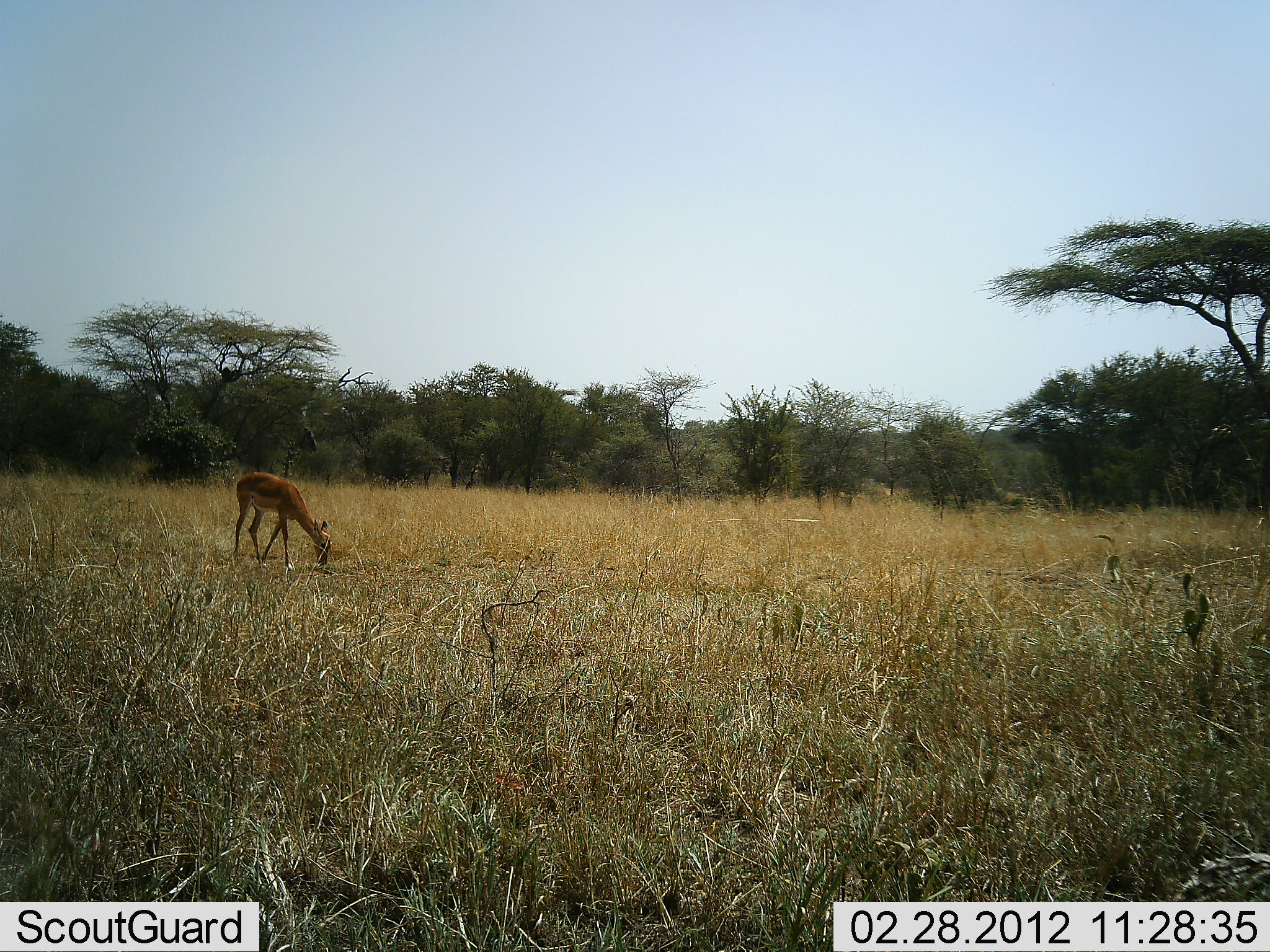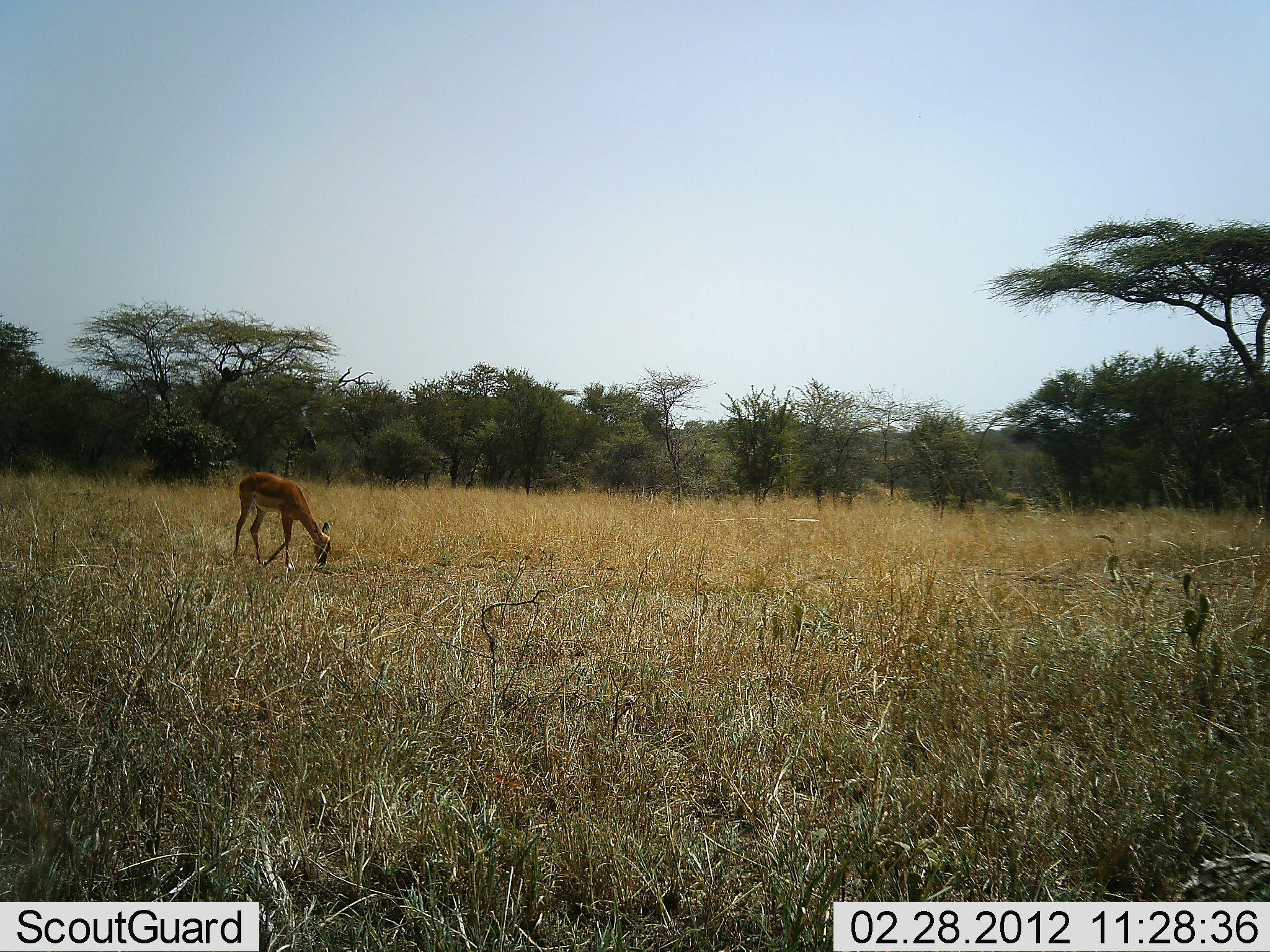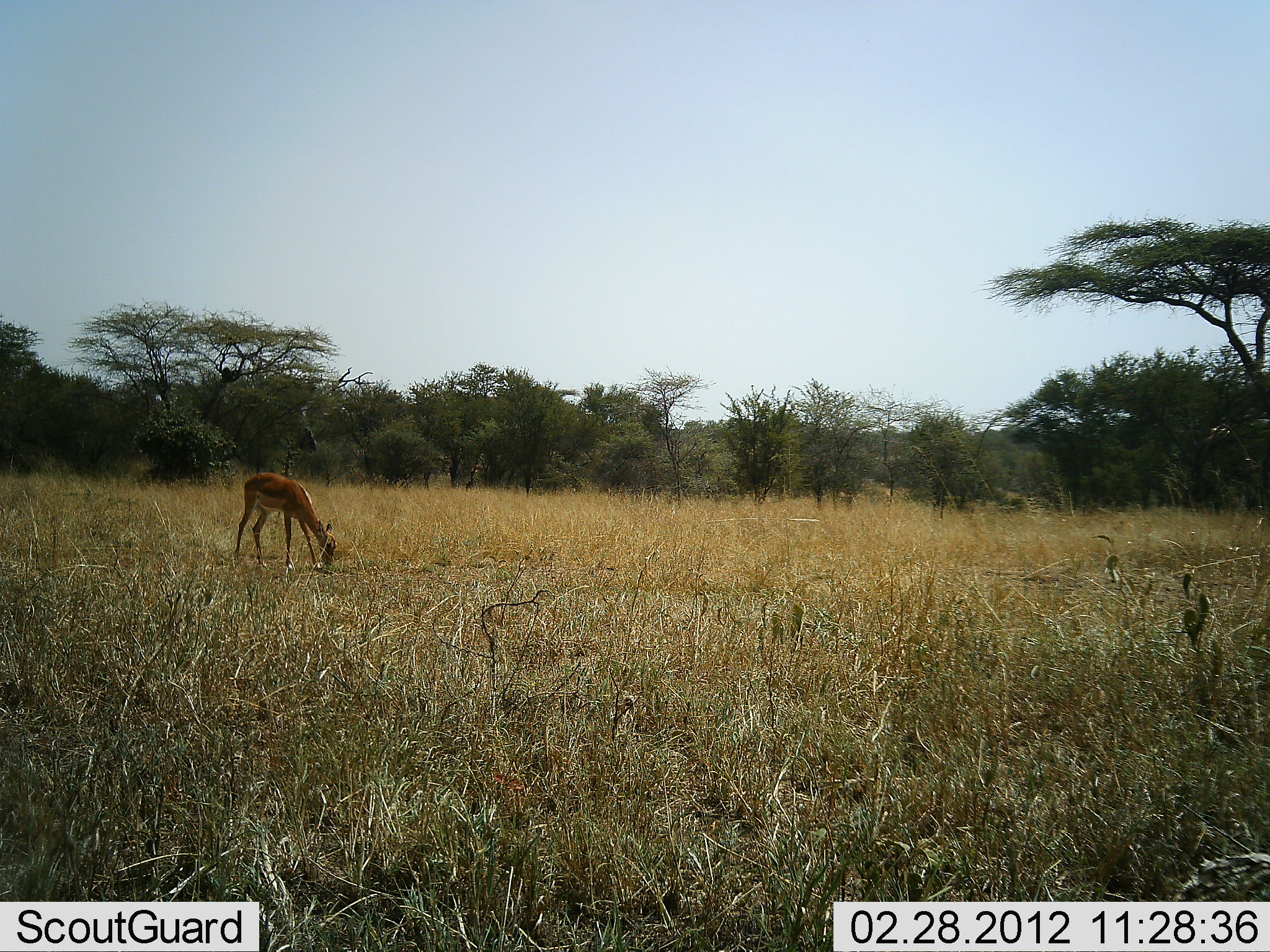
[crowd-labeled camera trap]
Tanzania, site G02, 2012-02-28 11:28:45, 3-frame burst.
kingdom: Animalia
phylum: Chordata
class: Mammalia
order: Artiodactyla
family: Bovidae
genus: Eudorcas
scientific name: Eudorcas thomsonii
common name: thomson's gazelle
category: gazellethomsons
Gazellethomsons (thomson's gazelle) (Eudorcas thomsonii), count 1. Behavior (volunteer vote fractions): standing 45%, resting 0%, moving 0%, interacting 0%. Young present (vote fraction): 0%. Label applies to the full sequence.